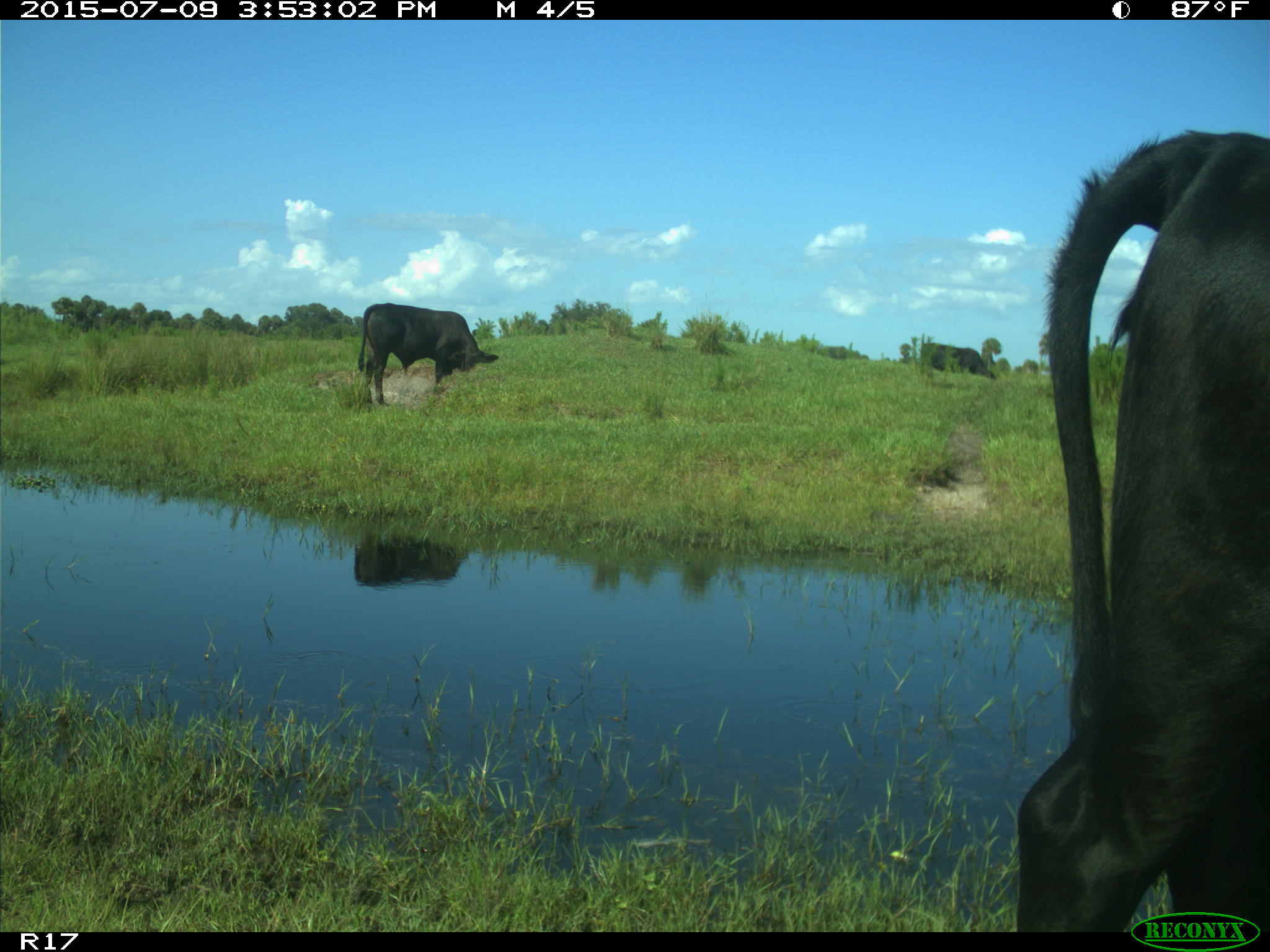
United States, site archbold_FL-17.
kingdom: Animalia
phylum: Chordata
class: Mammalia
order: Artiodactyla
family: Bovidae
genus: Bos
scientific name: Bos taurus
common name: domestic cow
Bos taurus (domestic cow).